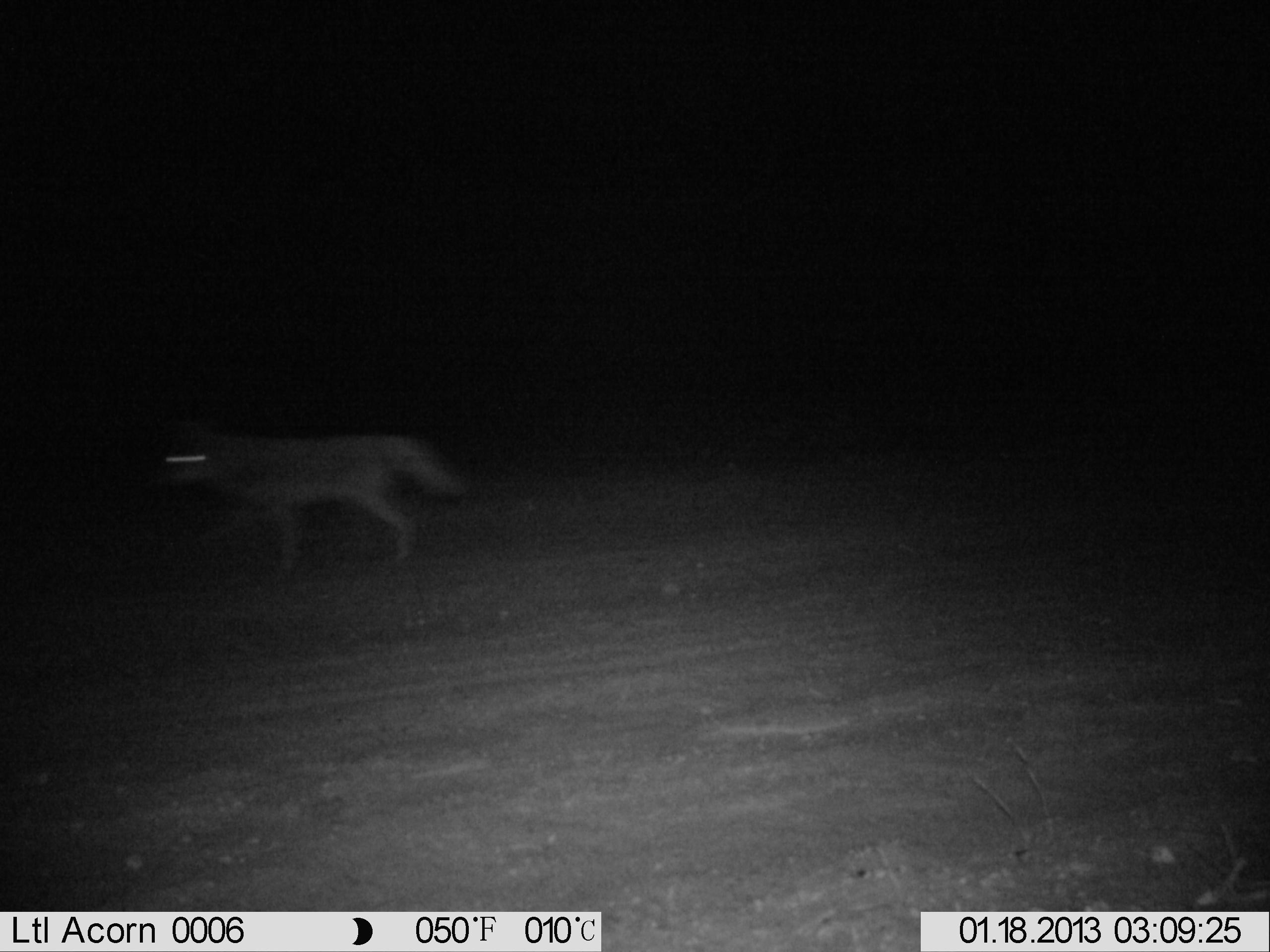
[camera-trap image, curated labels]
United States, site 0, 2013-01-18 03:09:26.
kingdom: Animalia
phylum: Chordata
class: Mammalia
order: Carnivora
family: Canidae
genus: Canis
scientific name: Canis latrans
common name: coyote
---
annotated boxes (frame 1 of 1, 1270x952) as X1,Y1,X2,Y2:
coyote: 121,379,483,585